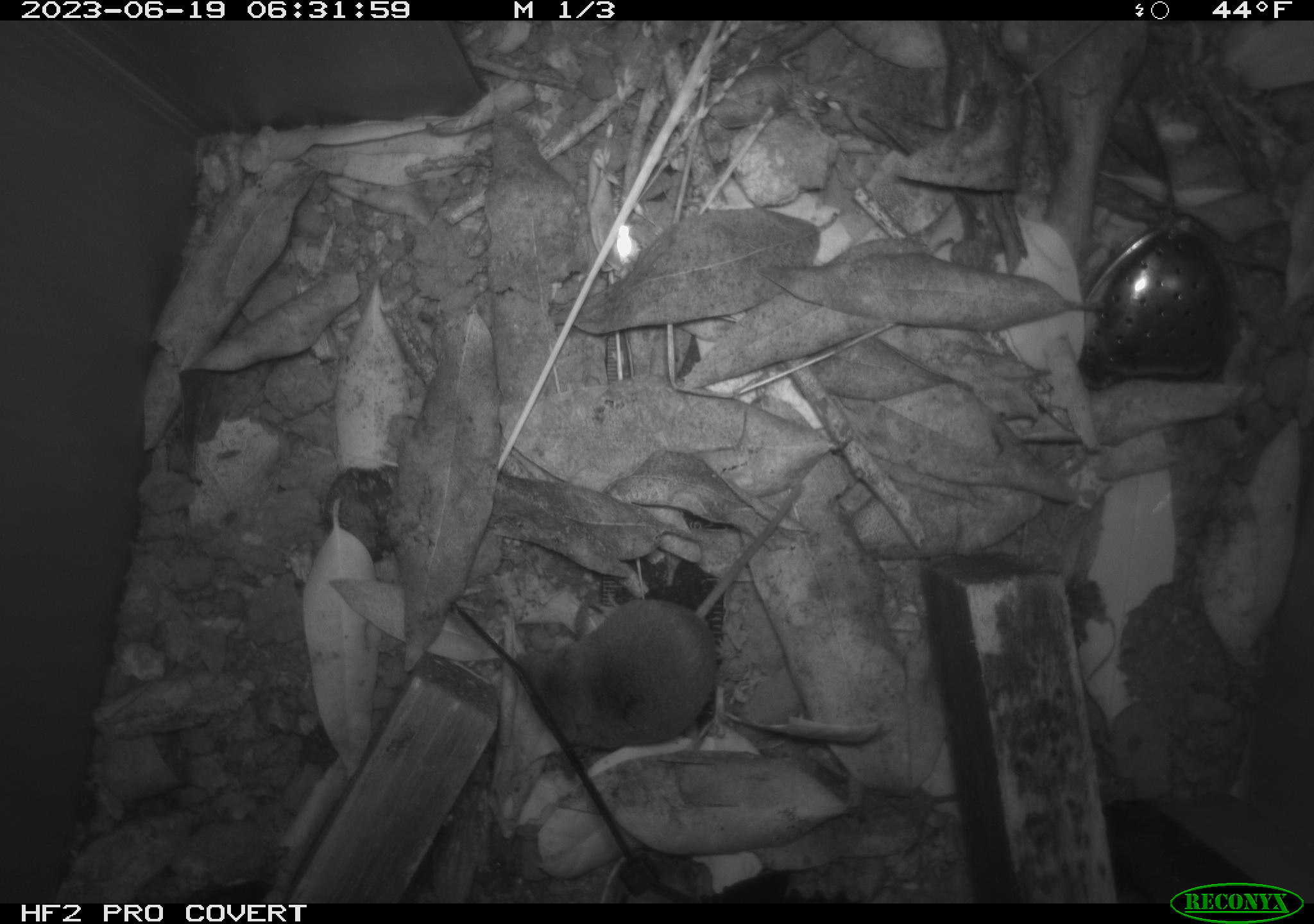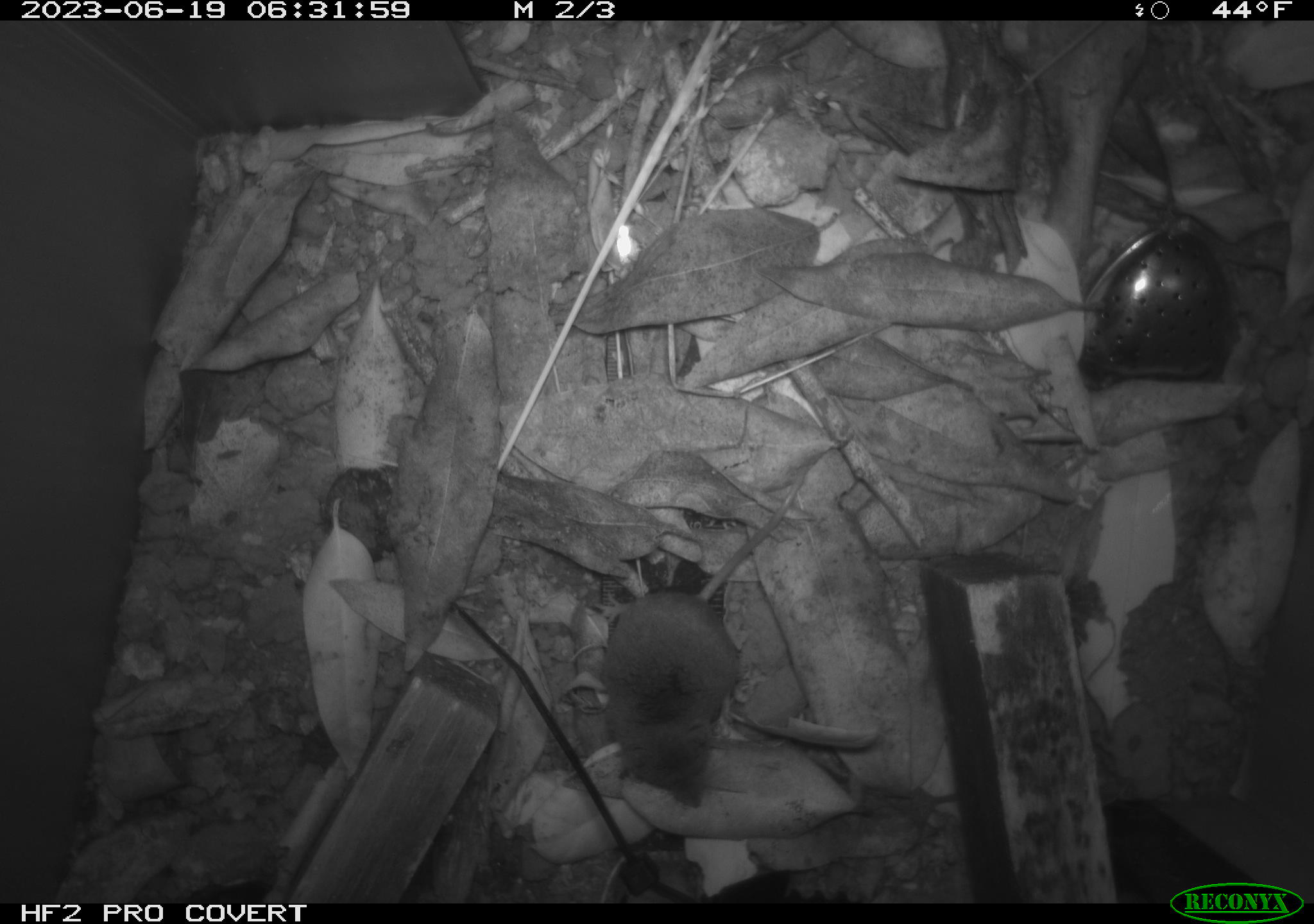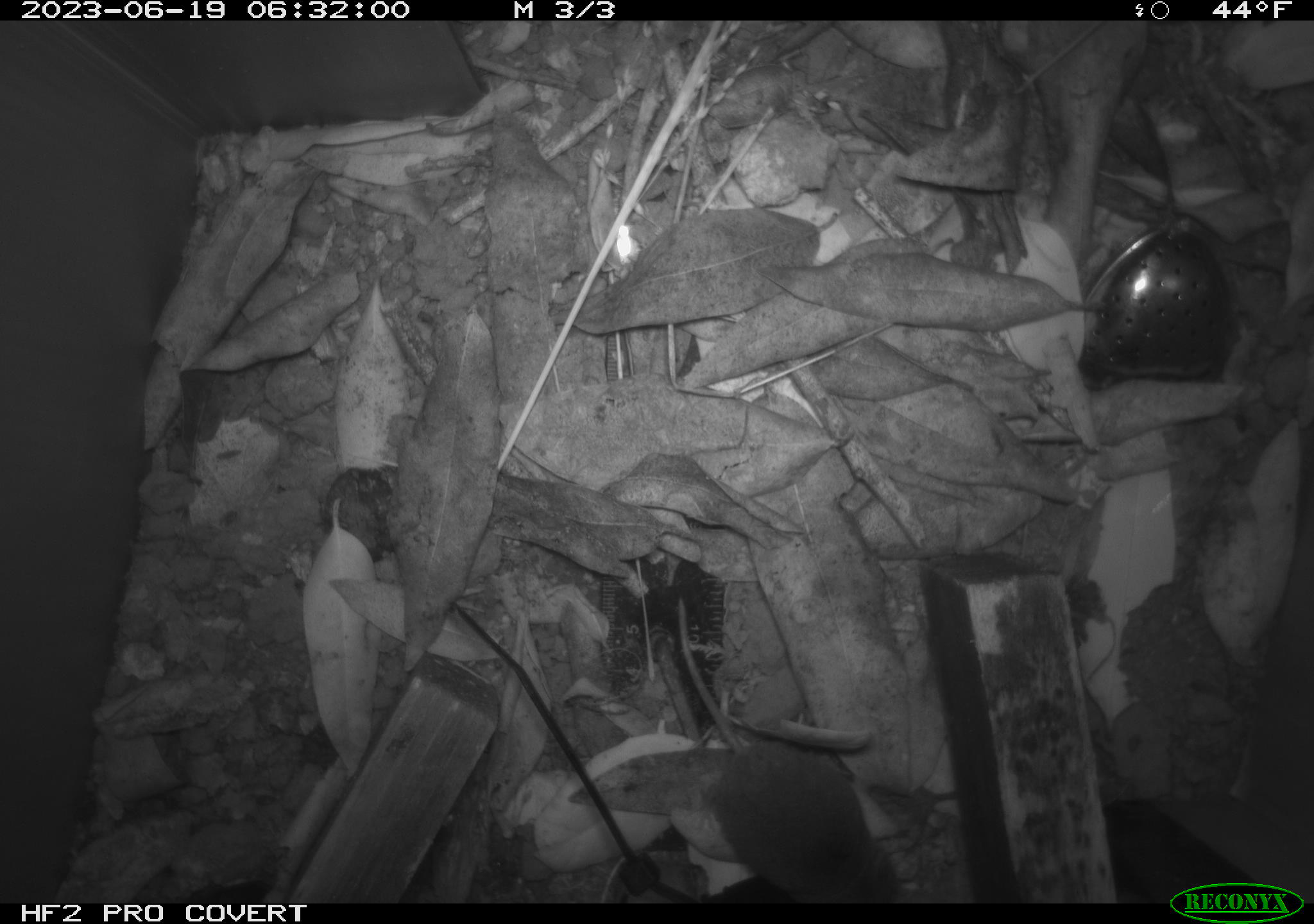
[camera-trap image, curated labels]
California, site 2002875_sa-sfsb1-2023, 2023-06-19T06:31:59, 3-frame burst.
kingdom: Animalia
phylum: Chordata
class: Mammalia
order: Eulipotyphla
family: Soricidae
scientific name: Soricidae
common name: shrews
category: soricidae family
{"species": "soricidae family (shrews) (Soricidae)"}